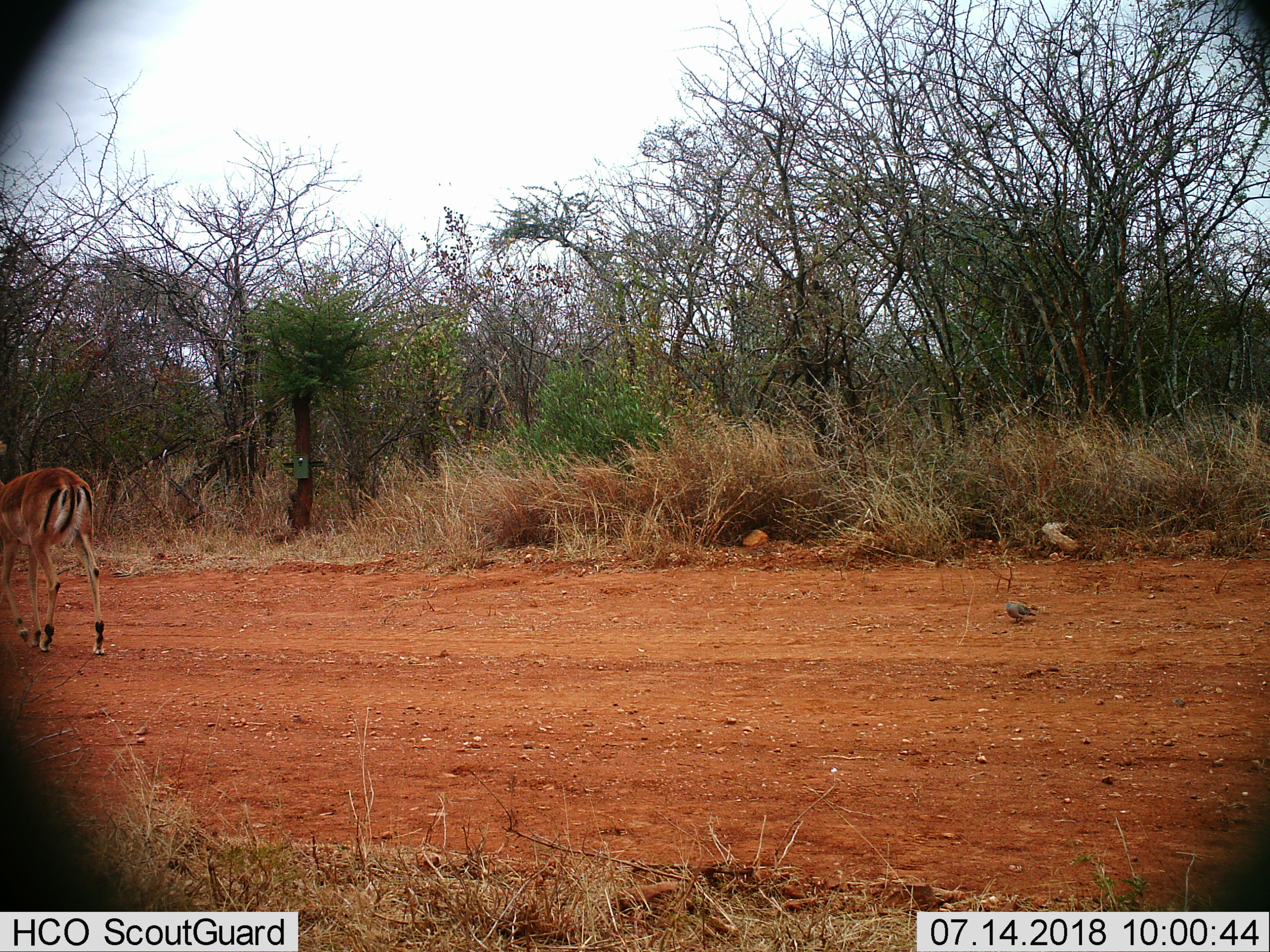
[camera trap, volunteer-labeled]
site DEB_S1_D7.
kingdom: Animalia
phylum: Chordata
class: Aves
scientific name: Aves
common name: bird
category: birdother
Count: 1.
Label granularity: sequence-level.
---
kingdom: Animalia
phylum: Chordata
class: Mammalia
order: Artiodactyla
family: Bovidae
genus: Aepyceros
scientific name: Aepyceros melampus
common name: impala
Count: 1.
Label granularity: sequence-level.